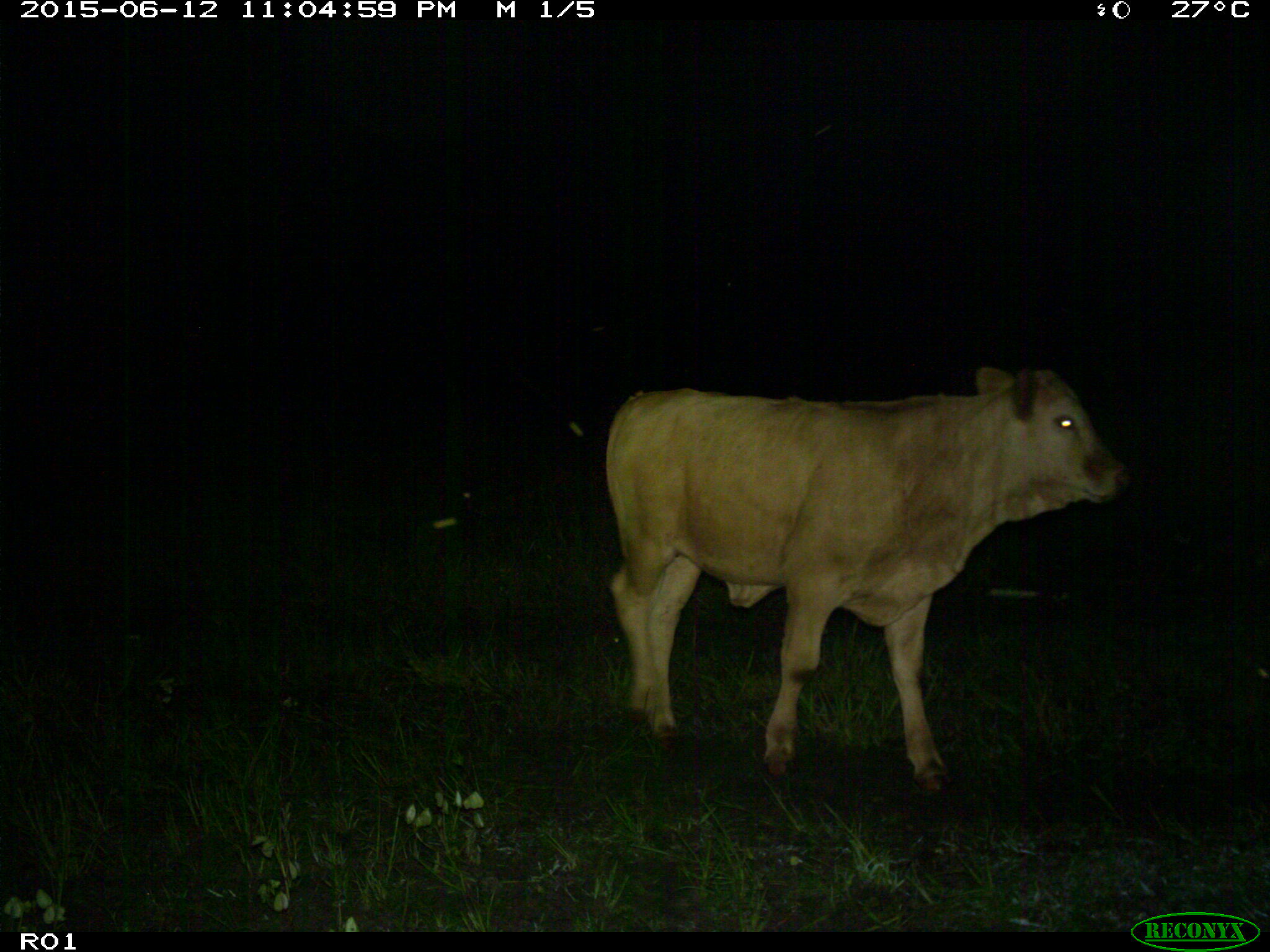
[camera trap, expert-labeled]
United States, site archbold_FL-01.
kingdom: Animalia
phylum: Chordata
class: Mammalia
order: Artiodactyla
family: Bovidae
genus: Bos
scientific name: Bos taurus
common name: domestic cow